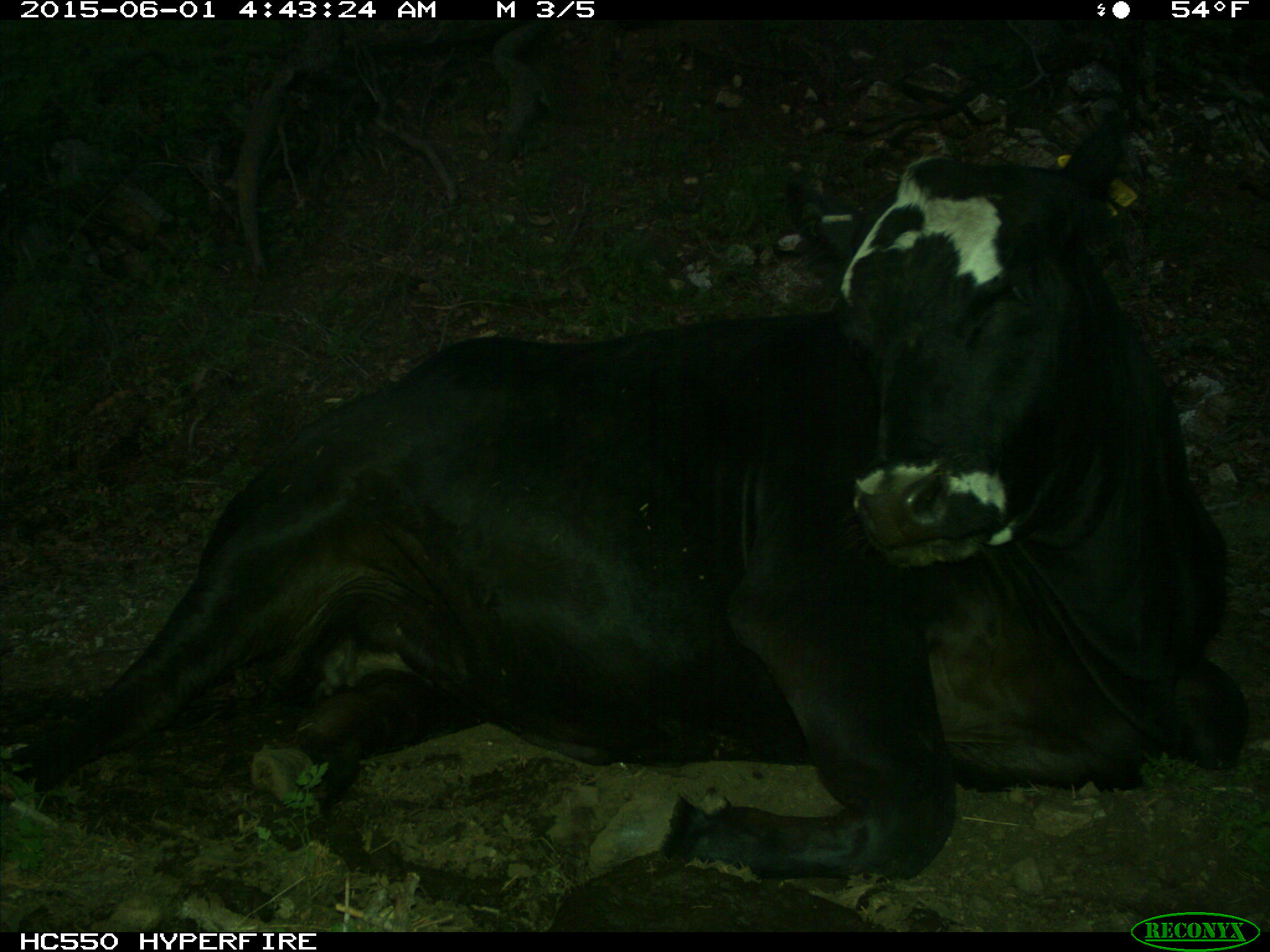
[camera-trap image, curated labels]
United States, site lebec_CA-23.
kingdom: Animalia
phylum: Chordata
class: Mammalia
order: Artiodactyla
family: Bovidae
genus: Bos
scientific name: Bos taurus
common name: domestic cow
Bos taurus (domestic cow).